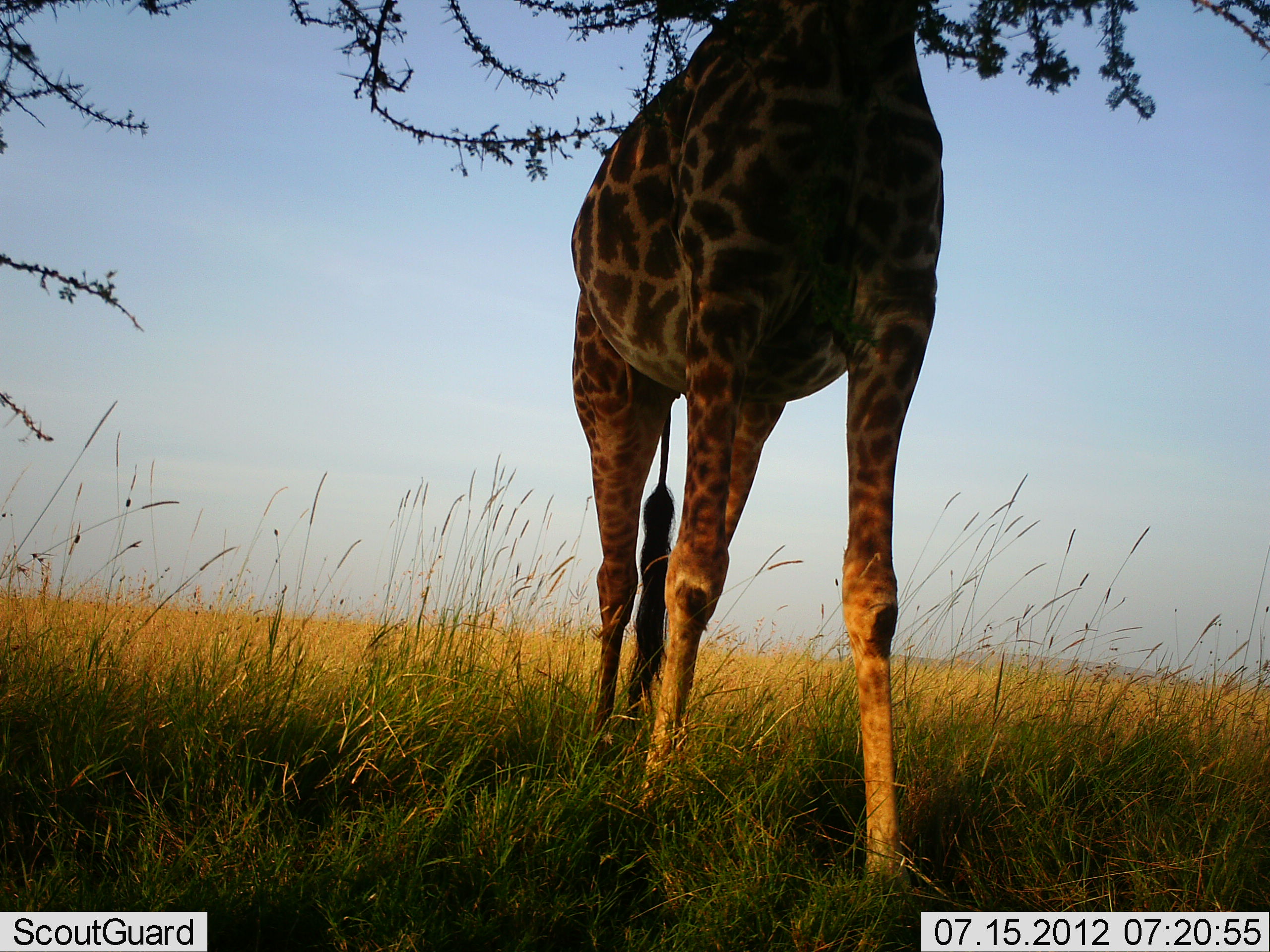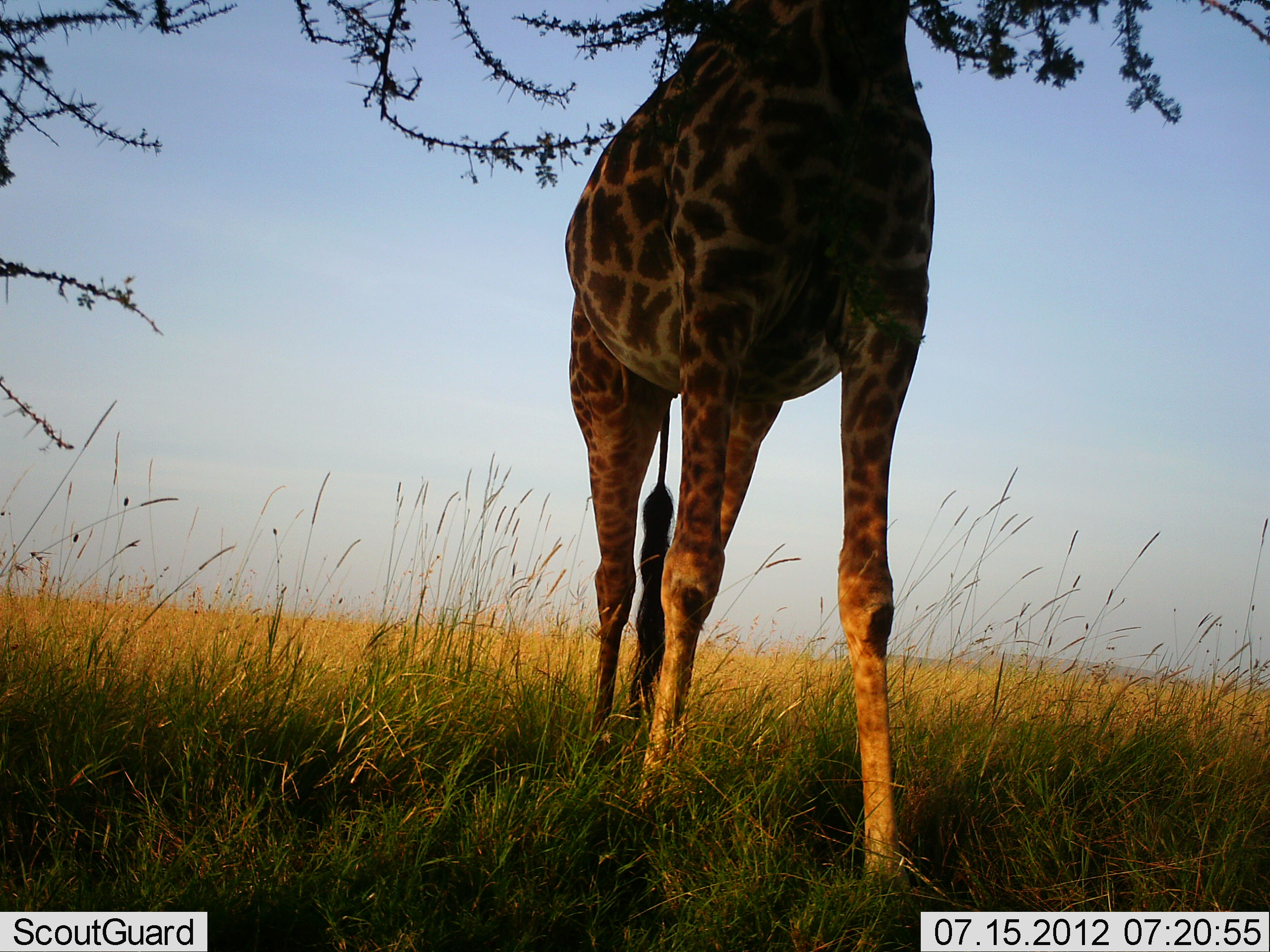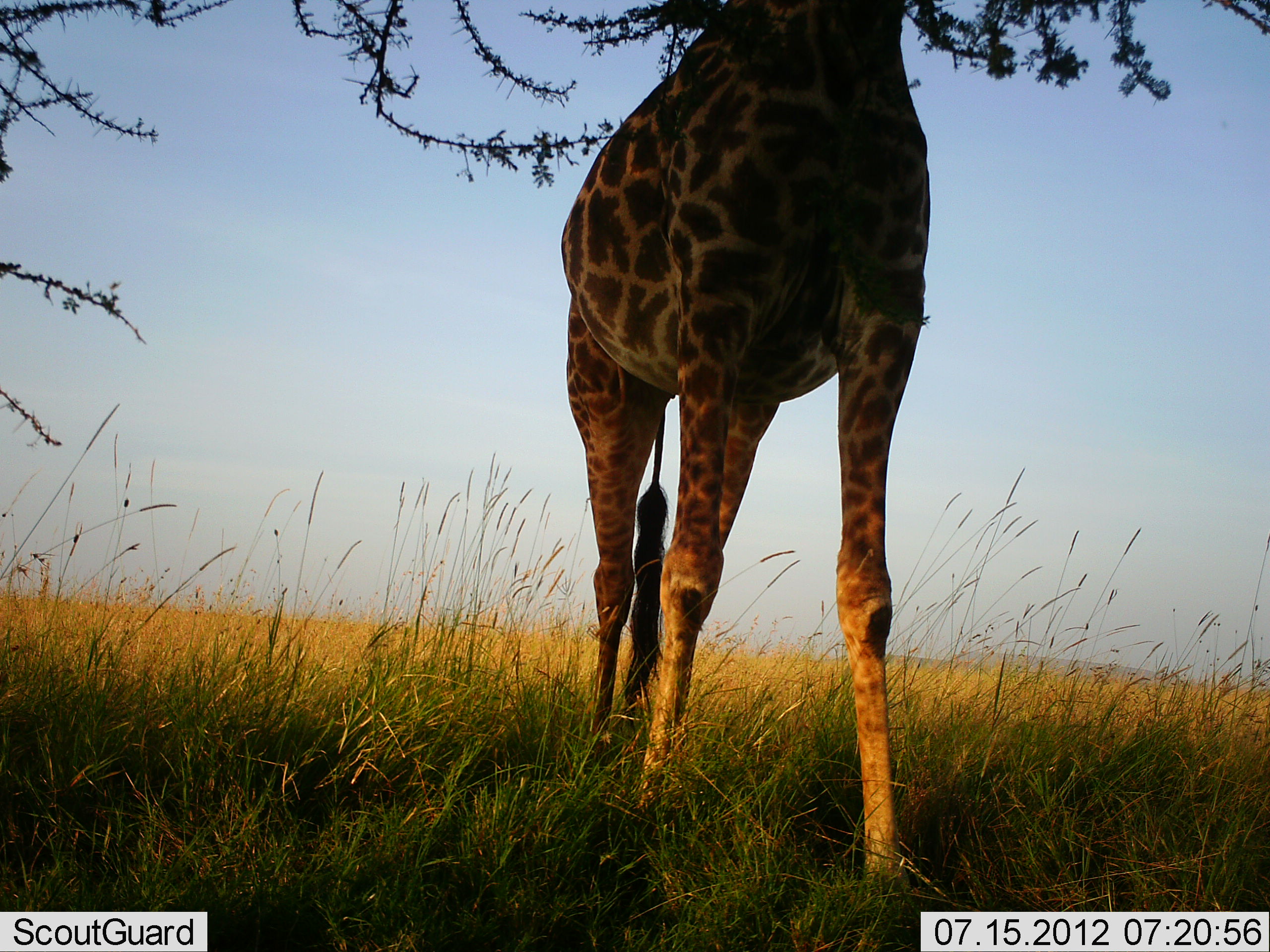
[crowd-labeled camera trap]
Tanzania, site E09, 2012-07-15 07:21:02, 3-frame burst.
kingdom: Animalia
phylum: Chordata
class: Mammalia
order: Artiodactyla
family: Giraffidae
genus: Giraffa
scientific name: Giraffa camelopardalis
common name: giraffe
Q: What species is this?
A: Giraffe (Giraffa camelopardalis).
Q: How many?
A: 1.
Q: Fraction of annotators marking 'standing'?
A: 60%.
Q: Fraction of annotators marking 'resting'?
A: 0%.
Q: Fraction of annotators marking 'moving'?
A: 0%.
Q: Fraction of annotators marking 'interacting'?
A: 0%.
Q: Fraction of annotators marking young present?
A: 0%.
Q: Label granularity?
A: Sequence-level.